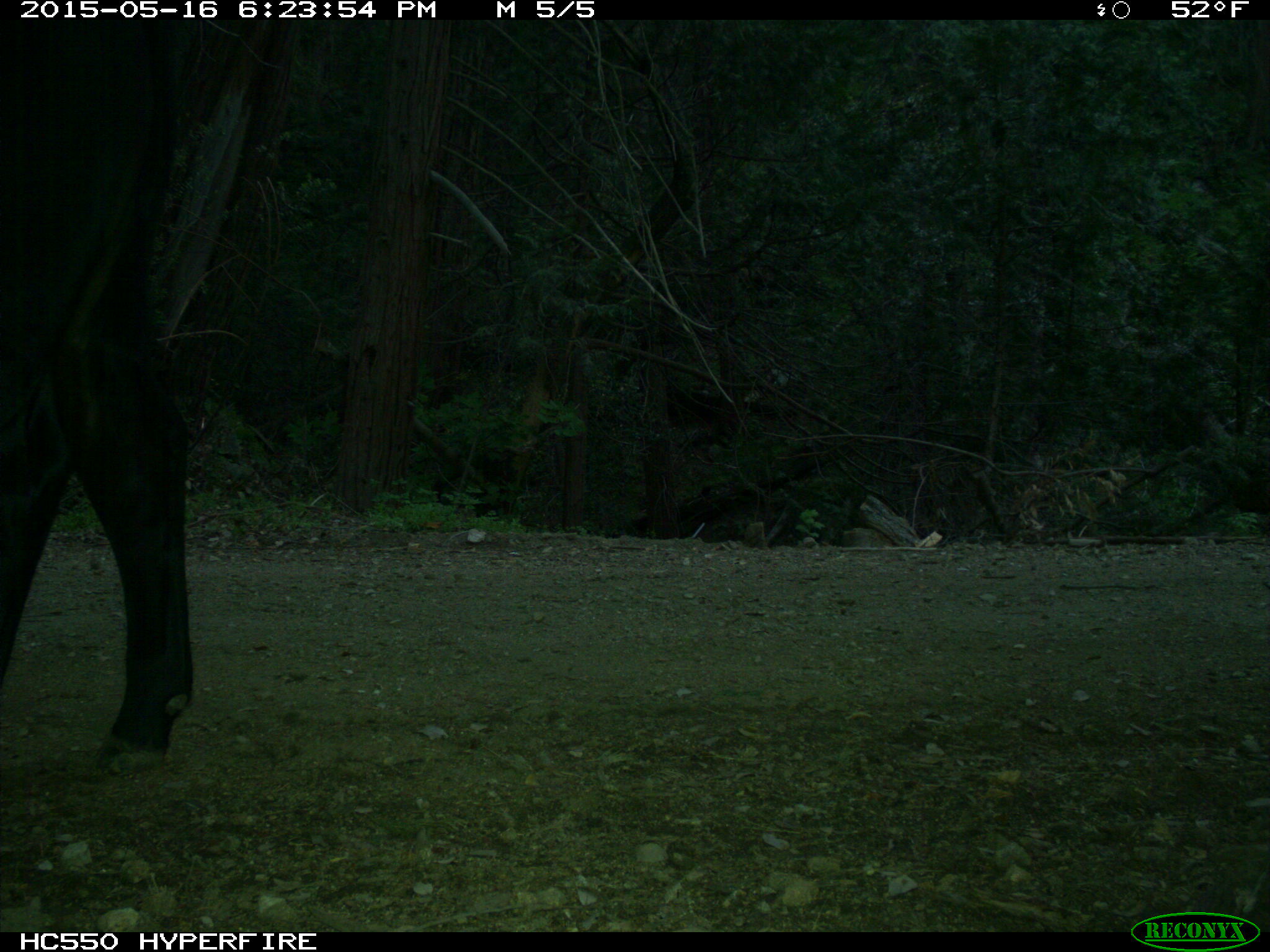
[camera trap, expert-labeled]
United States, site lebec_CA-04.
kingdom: Animalia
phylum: Chordata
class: Mammalia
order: Artiodactyla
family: Bovidae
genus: Bos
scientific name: Bos taurus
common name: domestic cow